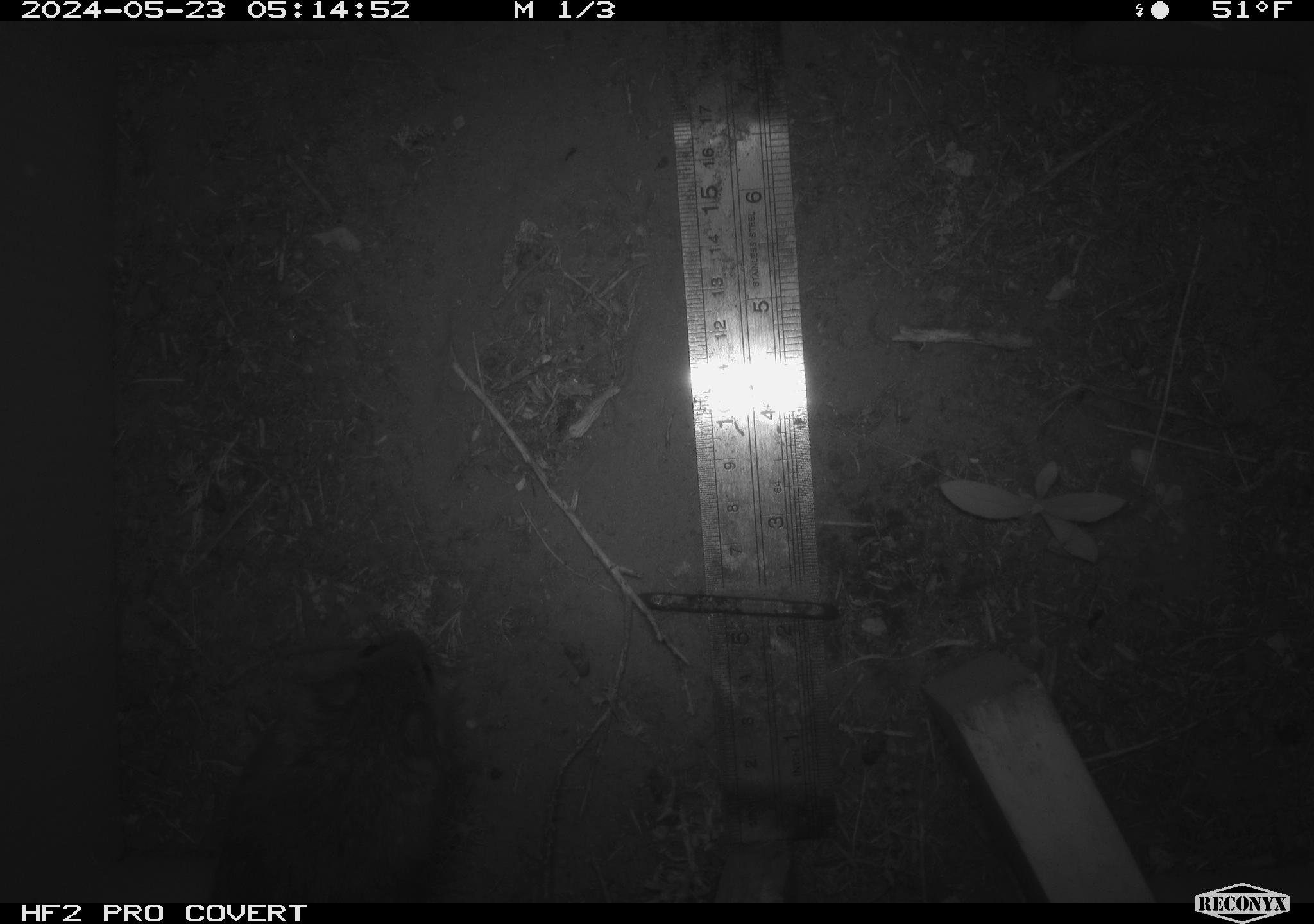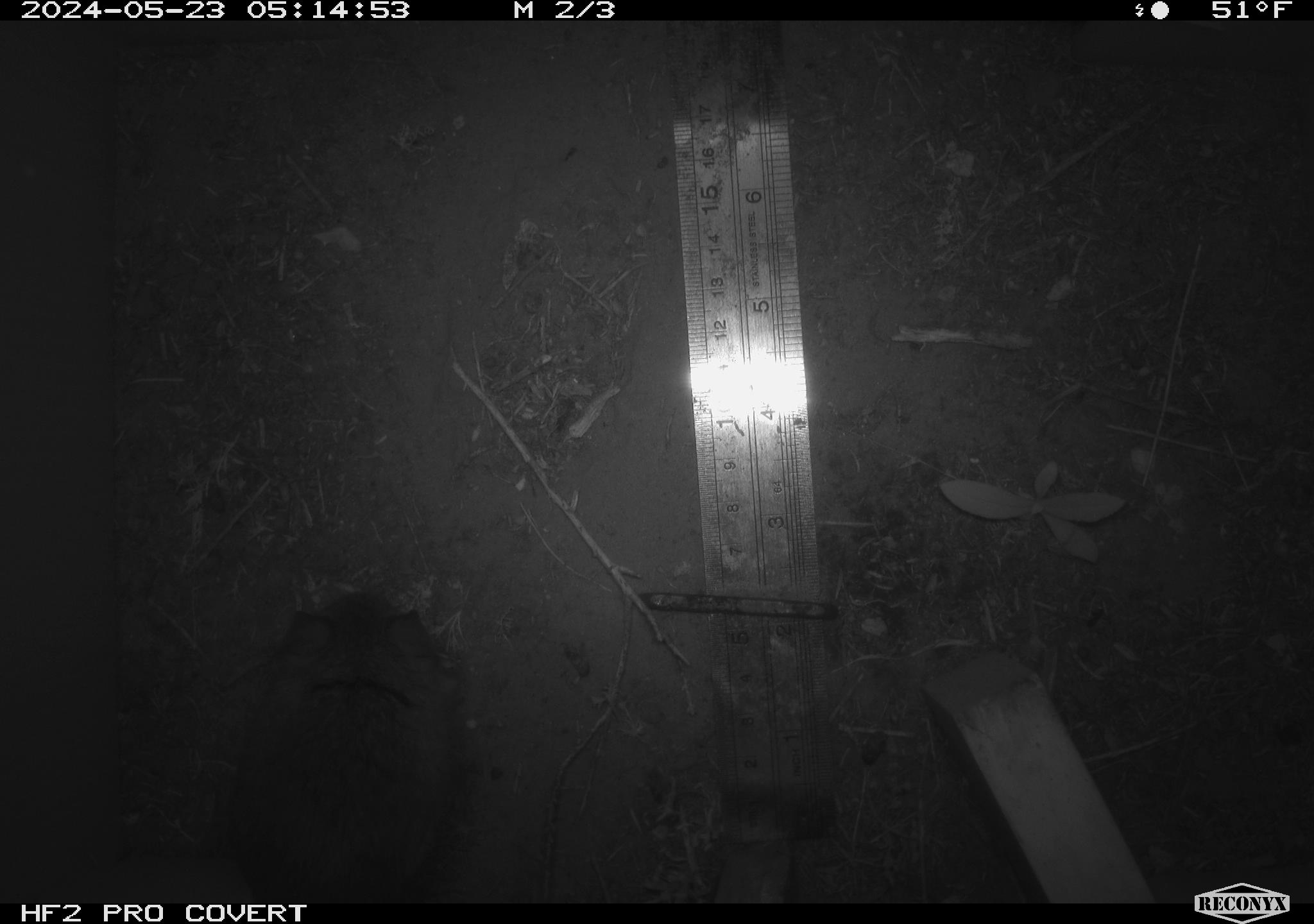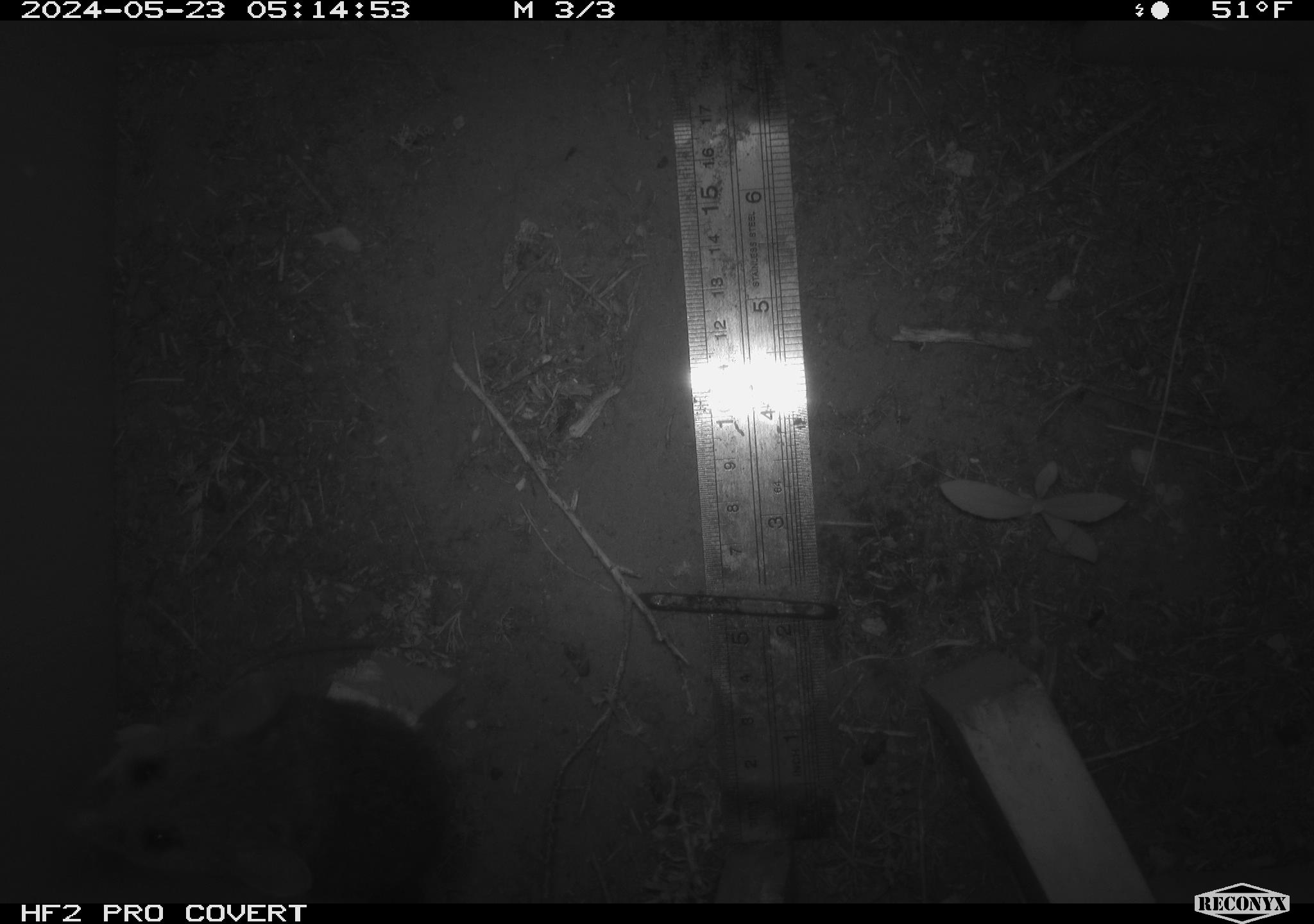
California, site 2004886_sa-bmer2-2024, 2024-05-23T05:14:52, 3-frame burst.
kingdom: Animalia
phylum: Chordata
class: Mammalia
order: Rodentia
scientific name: Rodentia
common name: woodrat or rat or mouse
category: woodrat or rat or mouse species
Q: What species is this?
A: Woodrat or rat or mouse species (woodrat or rat or mouse) (Rodentia).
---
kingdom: Animalia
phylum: Chordata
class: Mammalia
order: Rodentia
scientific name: Rodentia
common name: mouse species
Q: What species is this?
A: Mouse species (Rodentia).